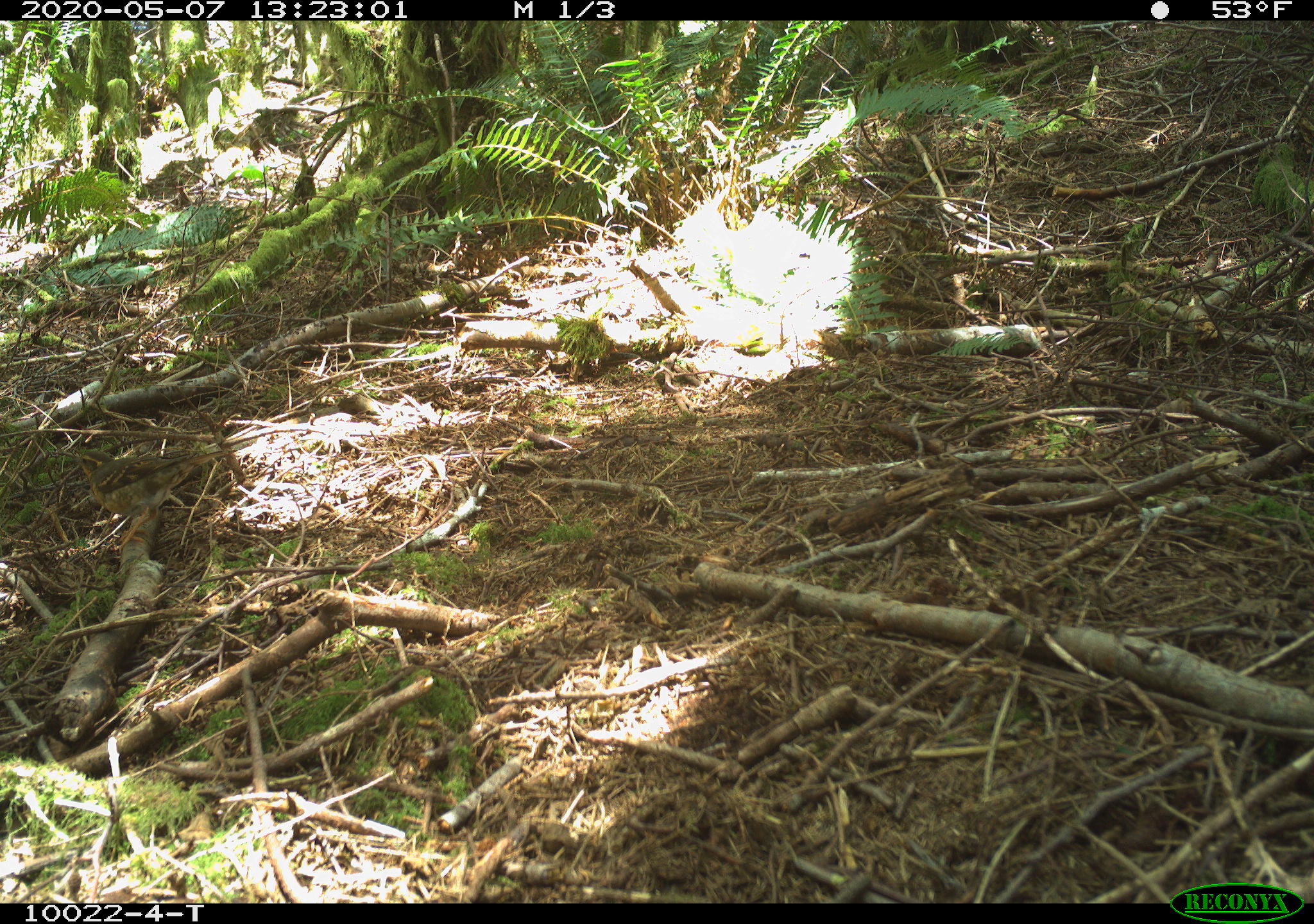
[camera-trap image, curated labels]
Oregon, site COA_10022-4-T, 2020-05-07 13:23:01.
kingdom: Animalia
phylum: Chordata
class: Aves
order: Passeriformes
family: Turdidae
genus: Ixoreus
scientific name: Ixoreus naevius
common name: varied thrush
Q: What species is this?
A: Varied thrush (Ixoreus naevius).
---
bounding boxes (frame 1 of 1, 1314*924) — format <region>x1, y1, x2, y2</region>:
varied thrush: <region>62, 438, 233, 550</region>